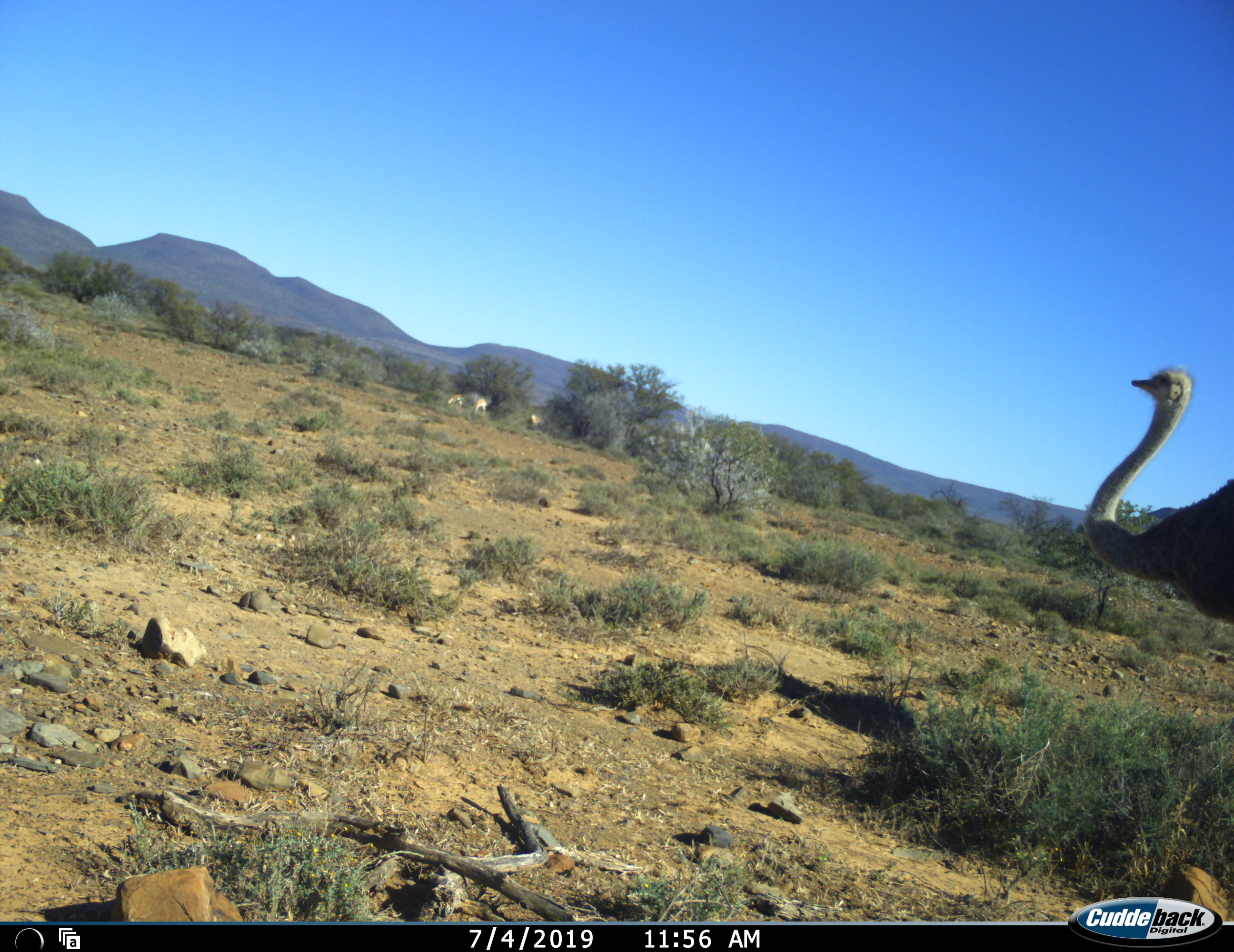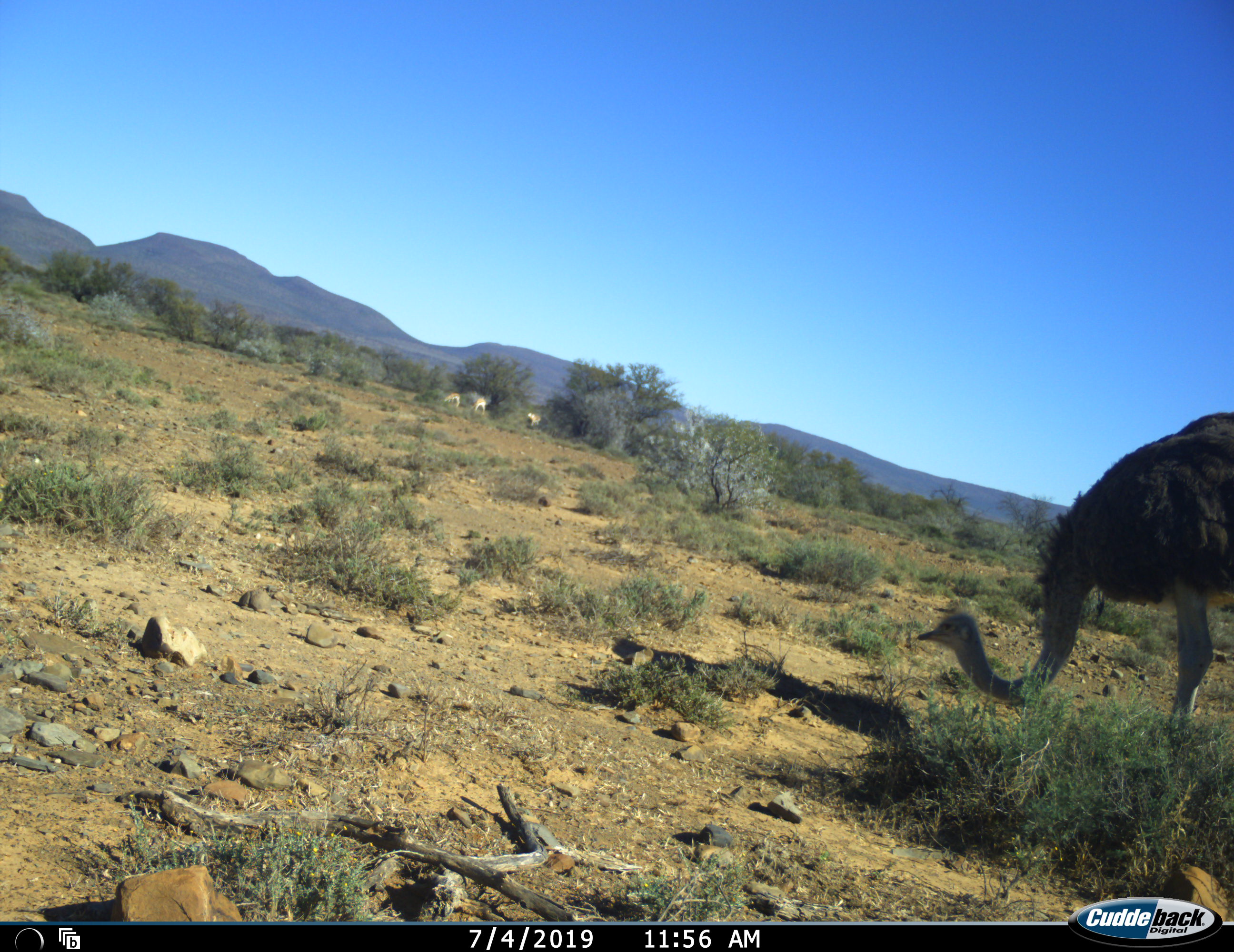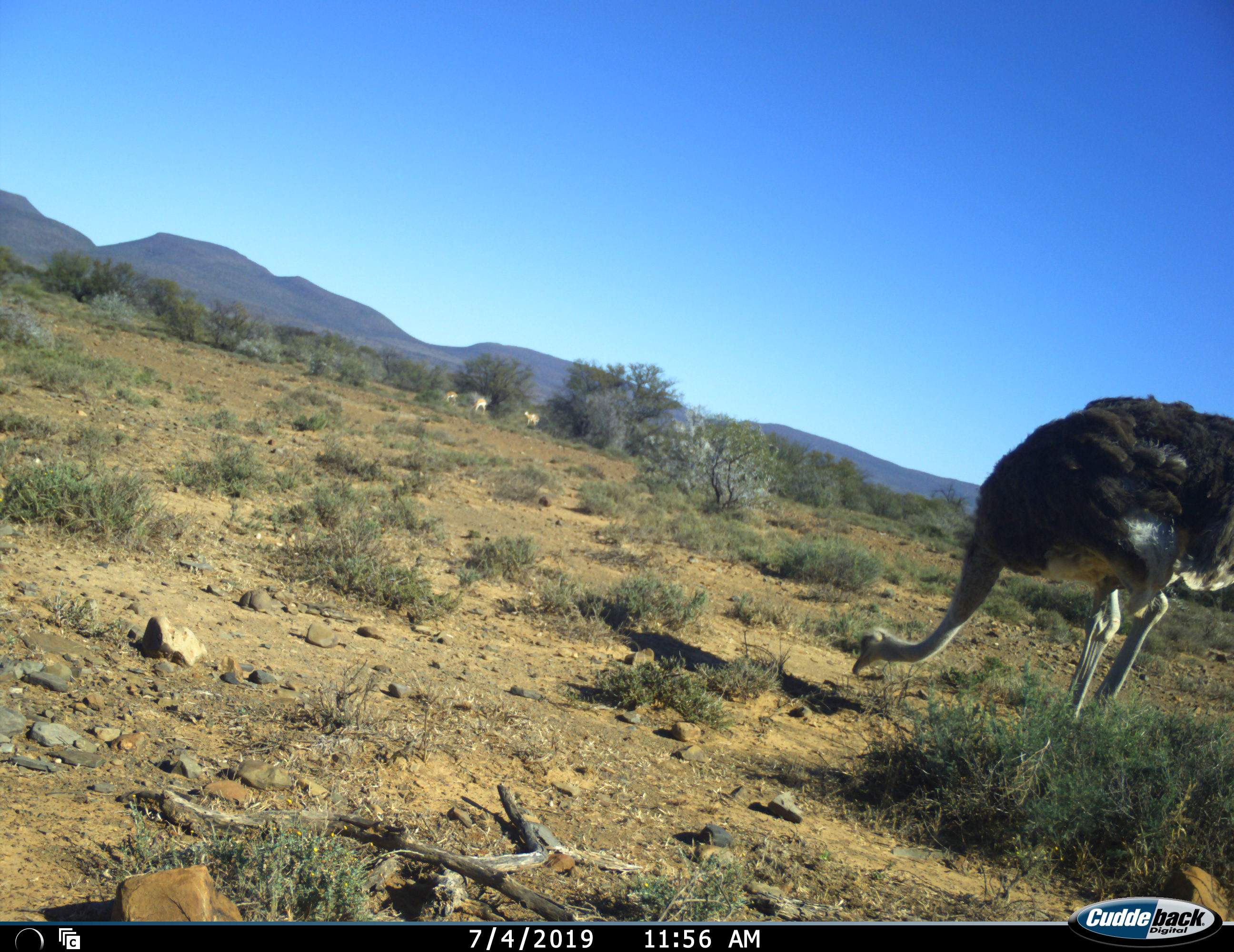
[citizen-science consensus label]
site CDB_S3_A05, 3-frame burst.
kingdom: Animalia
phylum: Chordata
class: Aves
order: Struthioniformes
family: Struthionidae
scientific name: Struthionidae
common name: ostrich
Ostrich (Struthionidae), count 1. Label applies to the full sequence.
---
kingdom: Animalia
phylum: Chordata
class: Mammalia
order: Artiodactyla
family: Bovidae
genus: Antidorcas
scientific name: Antidorcas marsupialis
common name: springbok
Springbok (Antidorcas marsupialis), count 3. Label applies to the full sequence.